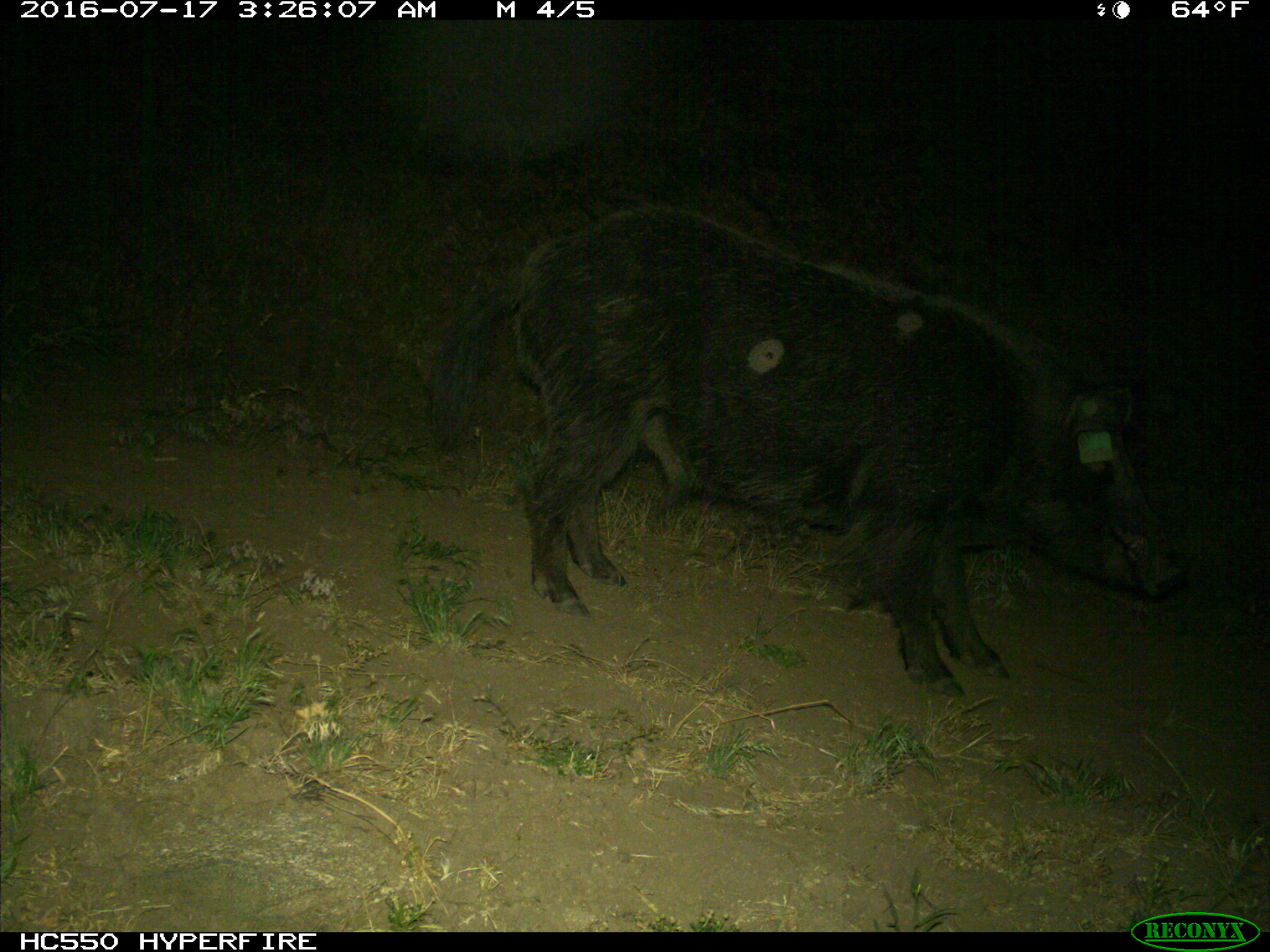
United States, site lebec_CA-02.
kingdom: Animalia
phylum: Chordata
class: Mammalia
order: Artiodactyla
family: Suidae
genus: Sus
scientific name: Sus scrofa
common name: wild boar